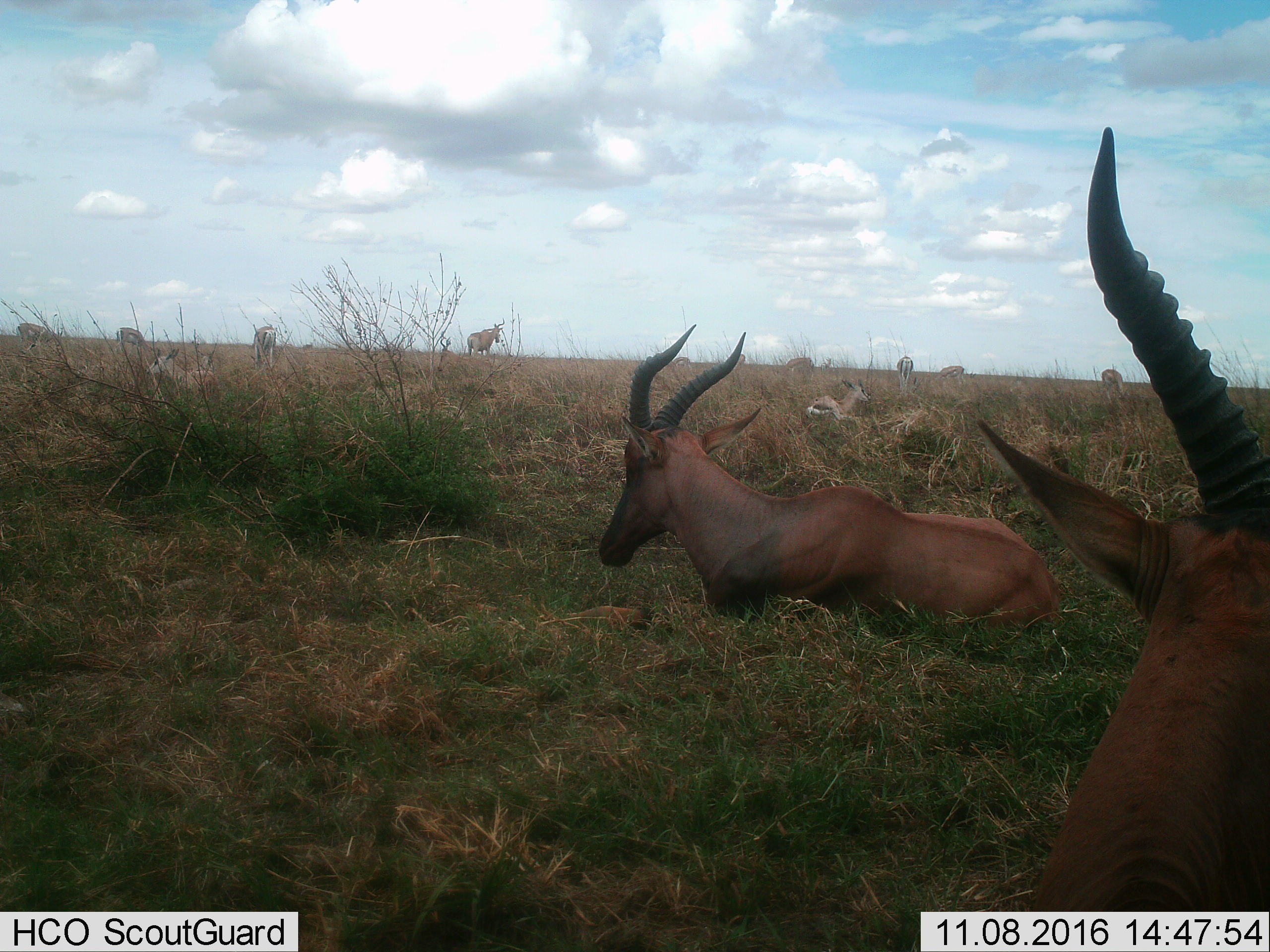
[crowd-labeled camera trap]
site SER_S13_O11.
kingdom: Animalia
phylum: Chordata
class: Mammalia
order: Artiodactyla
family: Bovidae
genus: Damaliscus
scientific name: Damaliscus lunatus jimela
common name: topi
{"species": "topi (Damaliscus lunatus jimela)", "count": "2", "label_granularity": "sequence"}